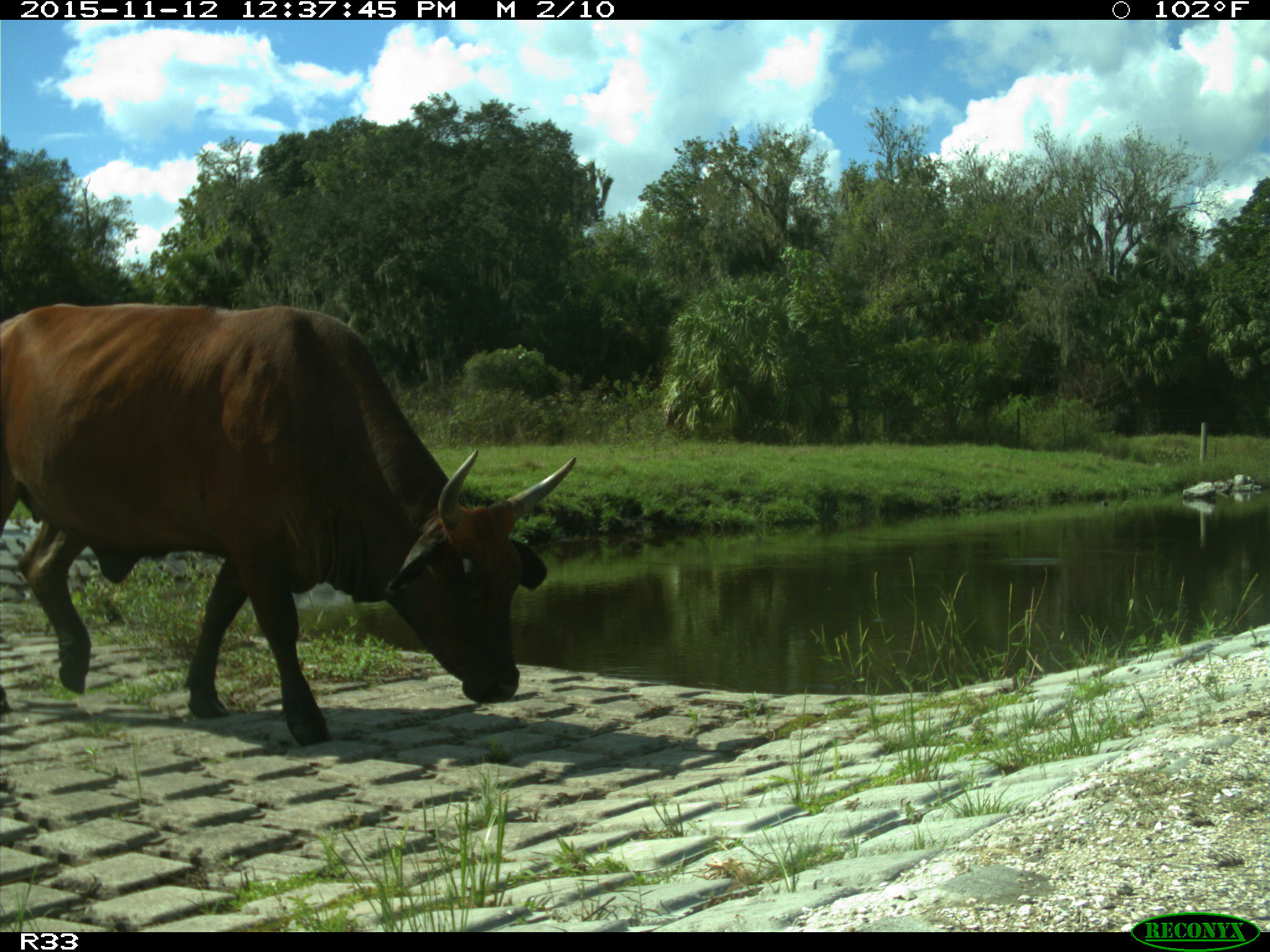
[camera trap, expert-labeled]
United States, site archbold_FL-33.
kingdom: Animalia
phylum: Chordata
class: Mammalia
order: Artiodactyla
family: Bovidae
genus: Bos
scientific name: Bos taurus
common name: domestic cow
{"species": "Bos taurus (domestic cow)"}